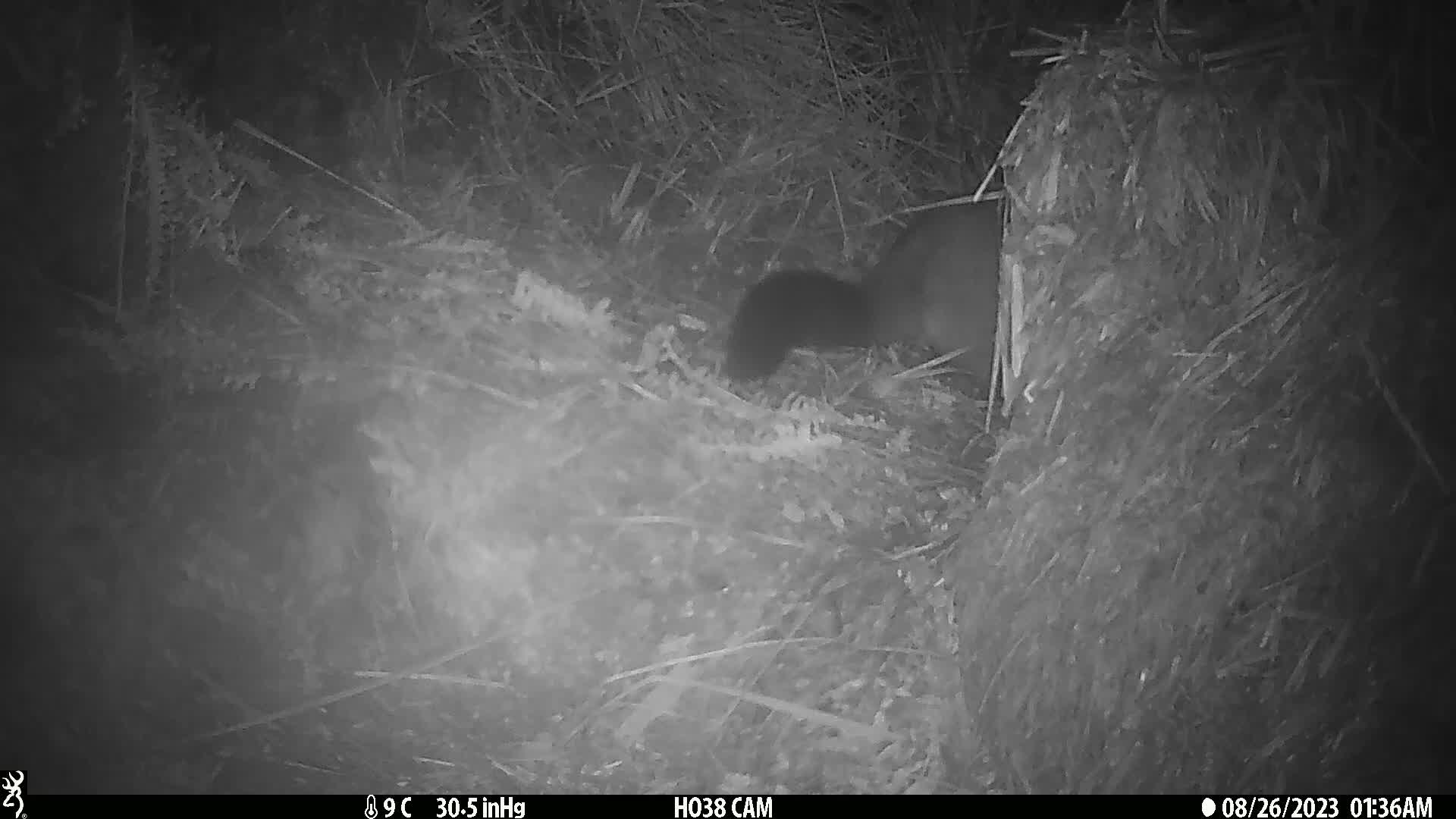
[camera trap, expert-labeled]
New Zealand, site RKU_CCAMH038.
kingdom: Animalia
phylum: Chordata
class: Mammalia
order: Diprotodontia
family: Phalangeridae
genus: Trichosurus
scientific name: Trichosurus vulpecula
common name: common brushtail possum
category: possum